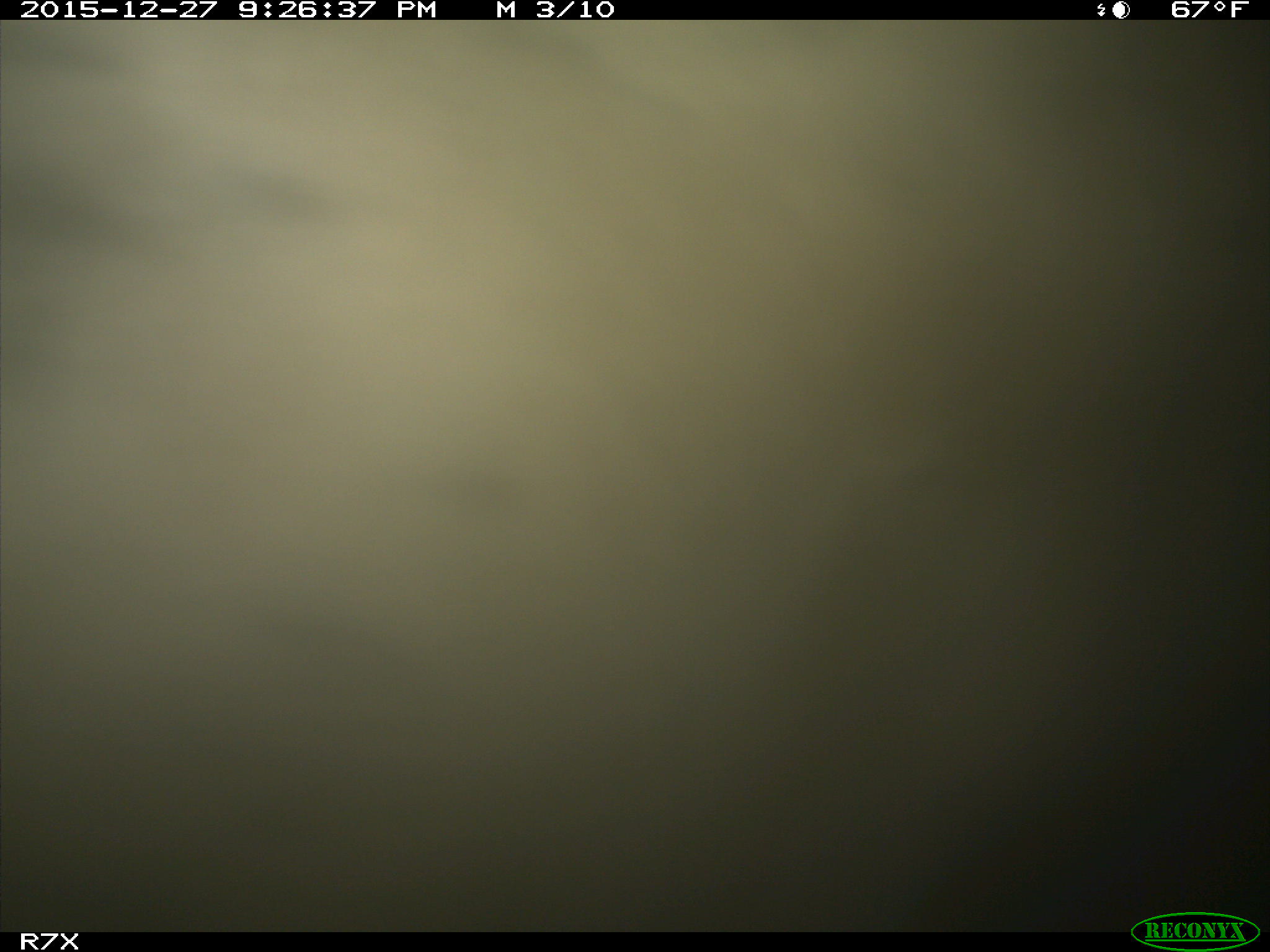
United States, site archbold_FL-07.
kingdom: Animalia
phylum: Chordata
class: Mammalia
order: Artiodactyla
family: Bovidae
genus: Bos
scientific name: Bos taurus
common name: domestic cow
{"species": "Bos taurus (domestic cow)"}